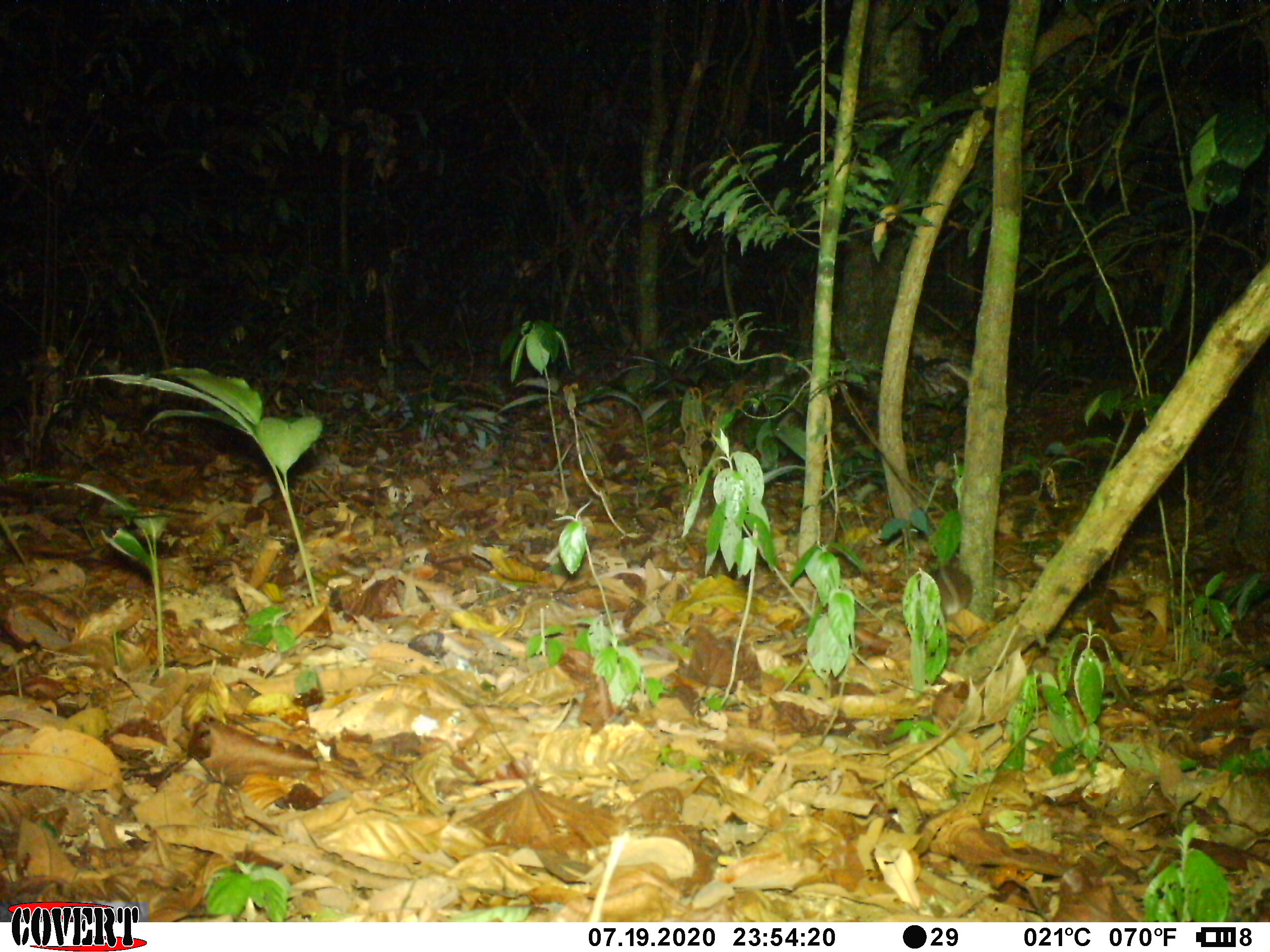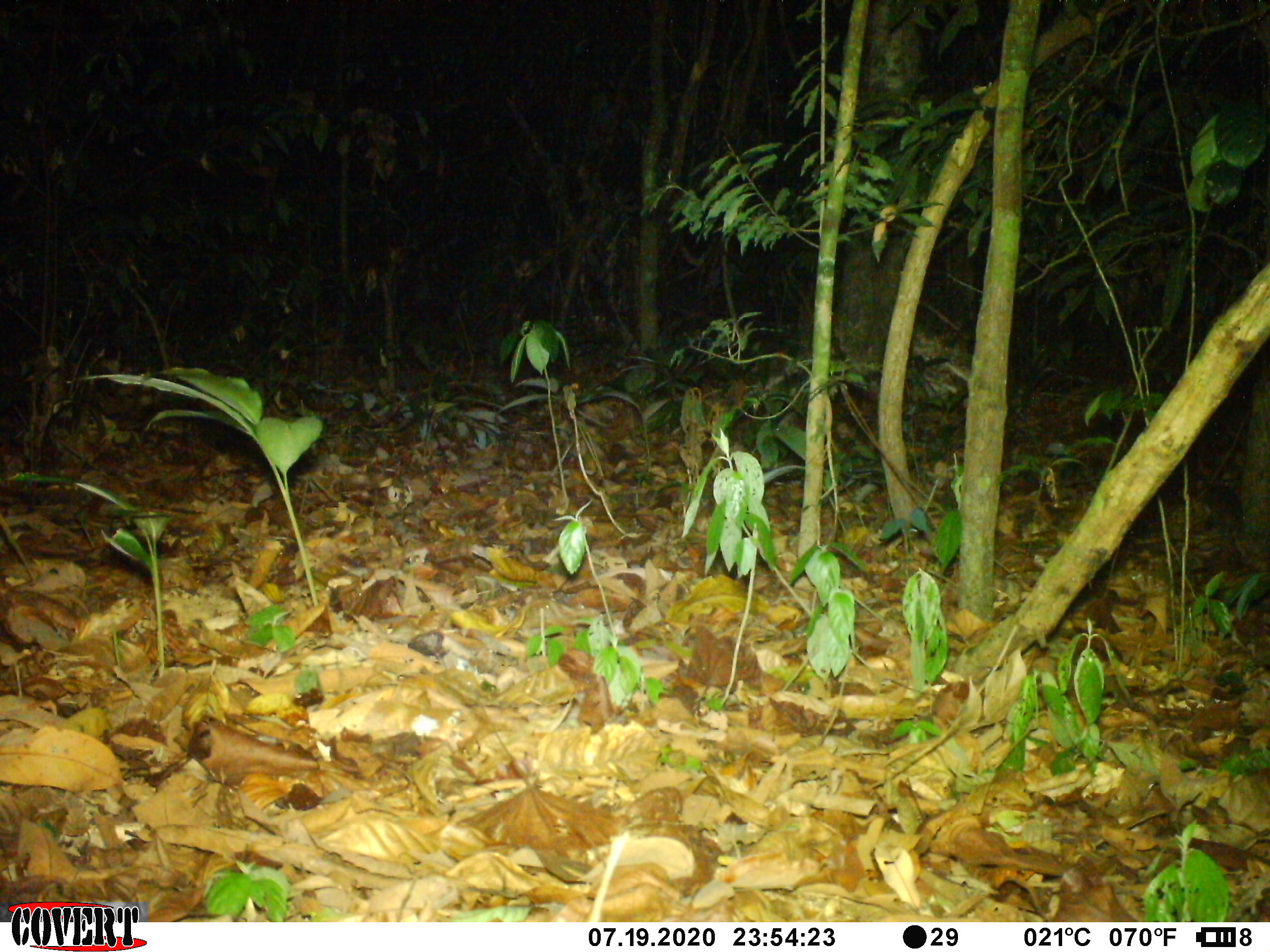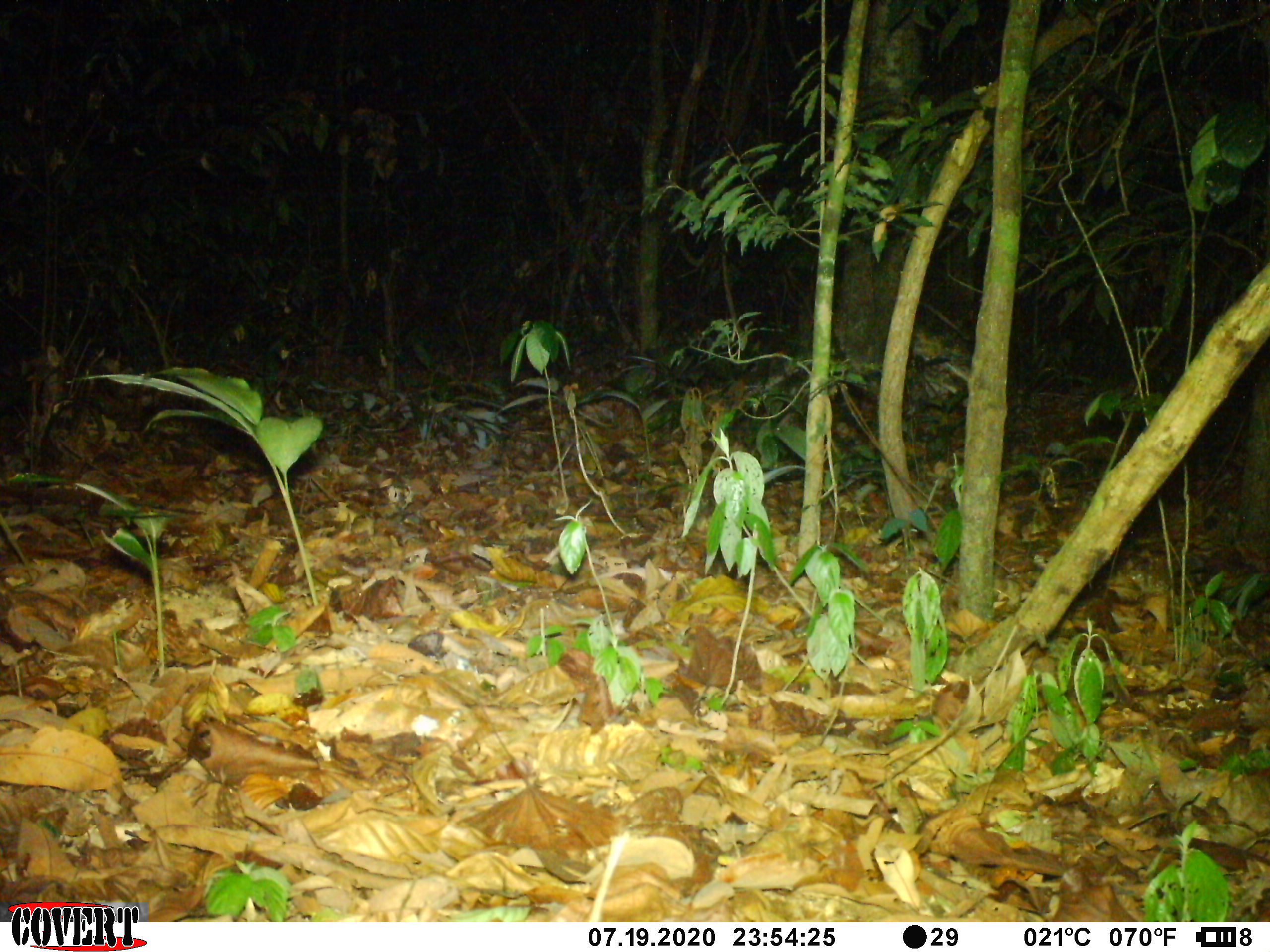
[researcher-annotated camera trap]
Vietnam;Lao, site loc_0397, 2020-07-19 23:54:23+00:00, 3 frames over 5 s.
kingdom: Animalia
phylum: Chordata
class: Mammalia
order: Rodentia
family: Muridae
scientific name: Muridae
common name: old-world mice and rats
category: unidentified murid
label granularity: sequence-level